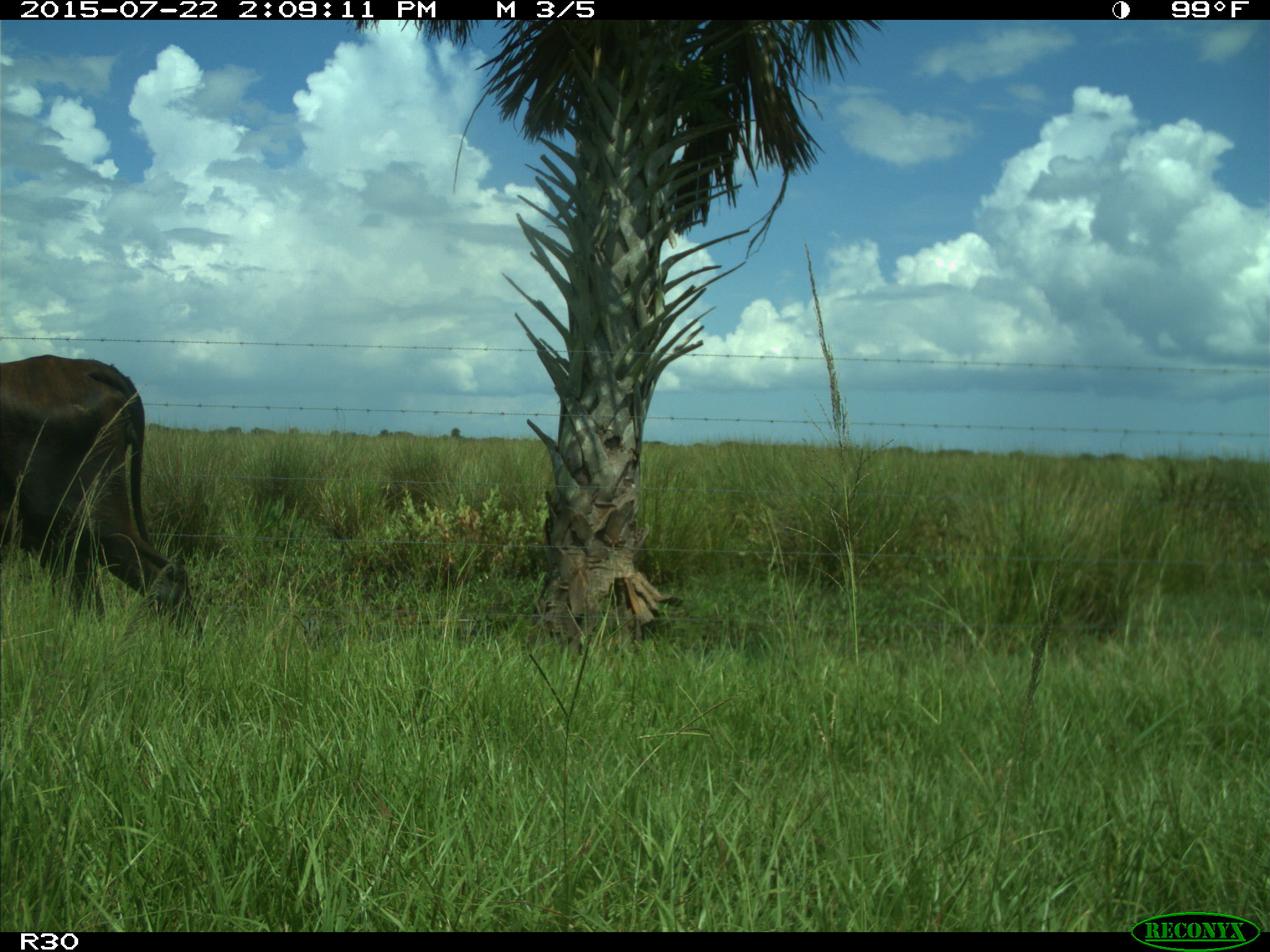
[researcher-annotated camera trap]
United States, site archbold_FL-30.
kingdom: Animalia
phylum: Chordata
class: Mammalia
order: Artiodactyla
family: Bovidae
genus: Bos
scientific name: Bos taurus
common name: domestic cow